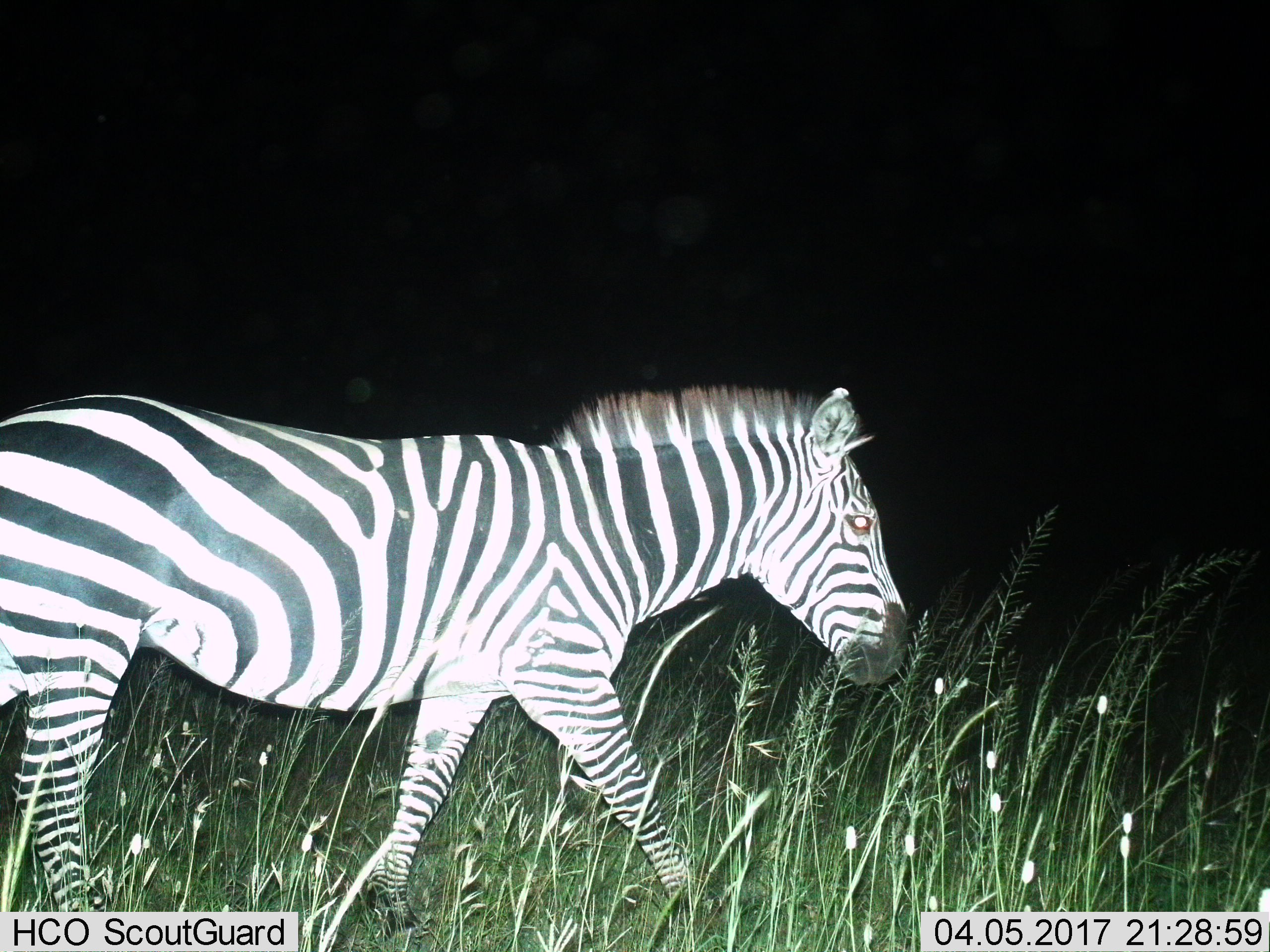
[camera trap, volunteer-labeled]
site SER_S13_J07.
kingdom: Animalia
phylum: Chordata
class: Mammalia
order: Perissodactyla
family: Equidae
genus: Equus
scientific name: Equus quagga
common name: plains zebra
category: zebraplains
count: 1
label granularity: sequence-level